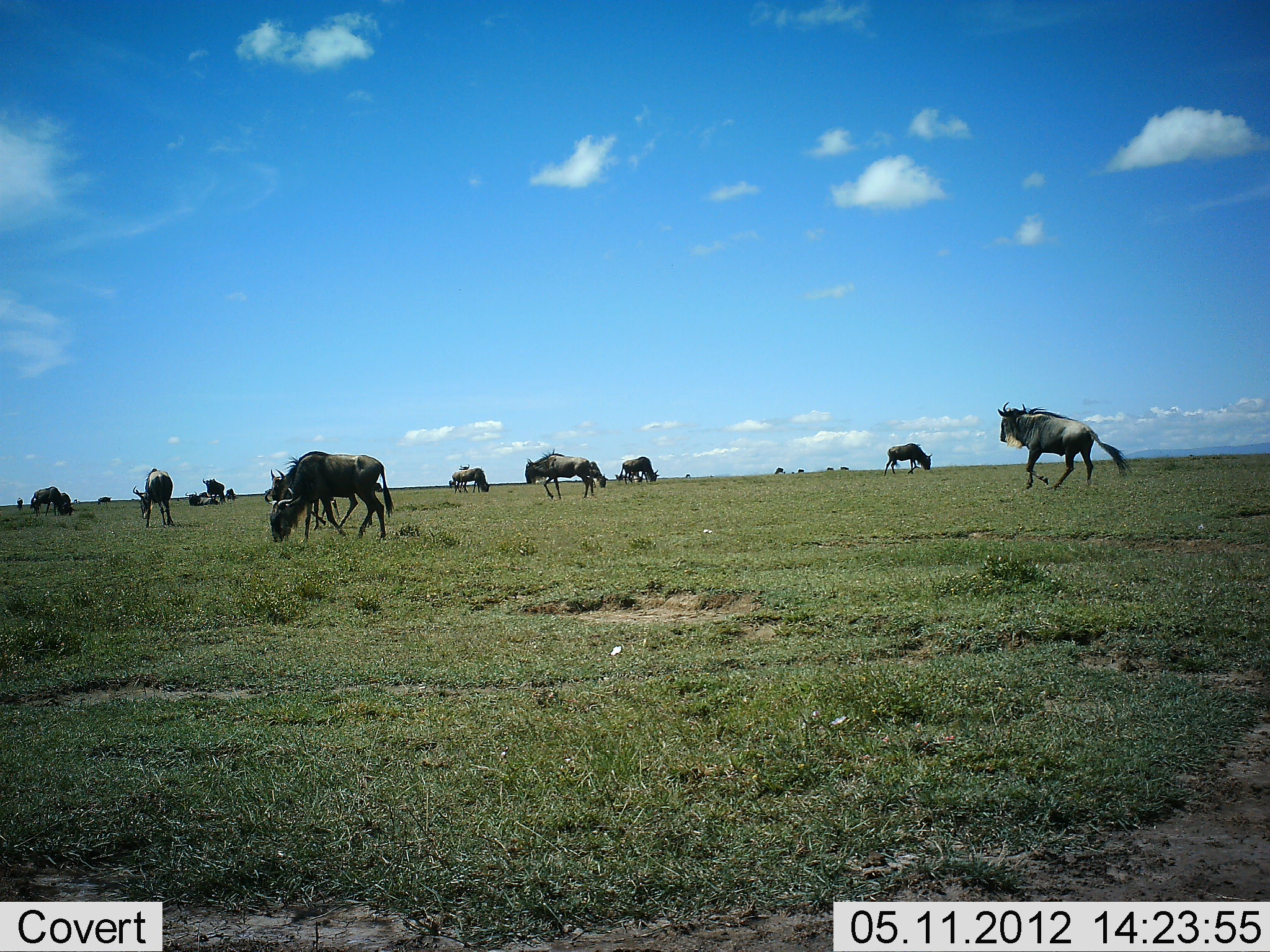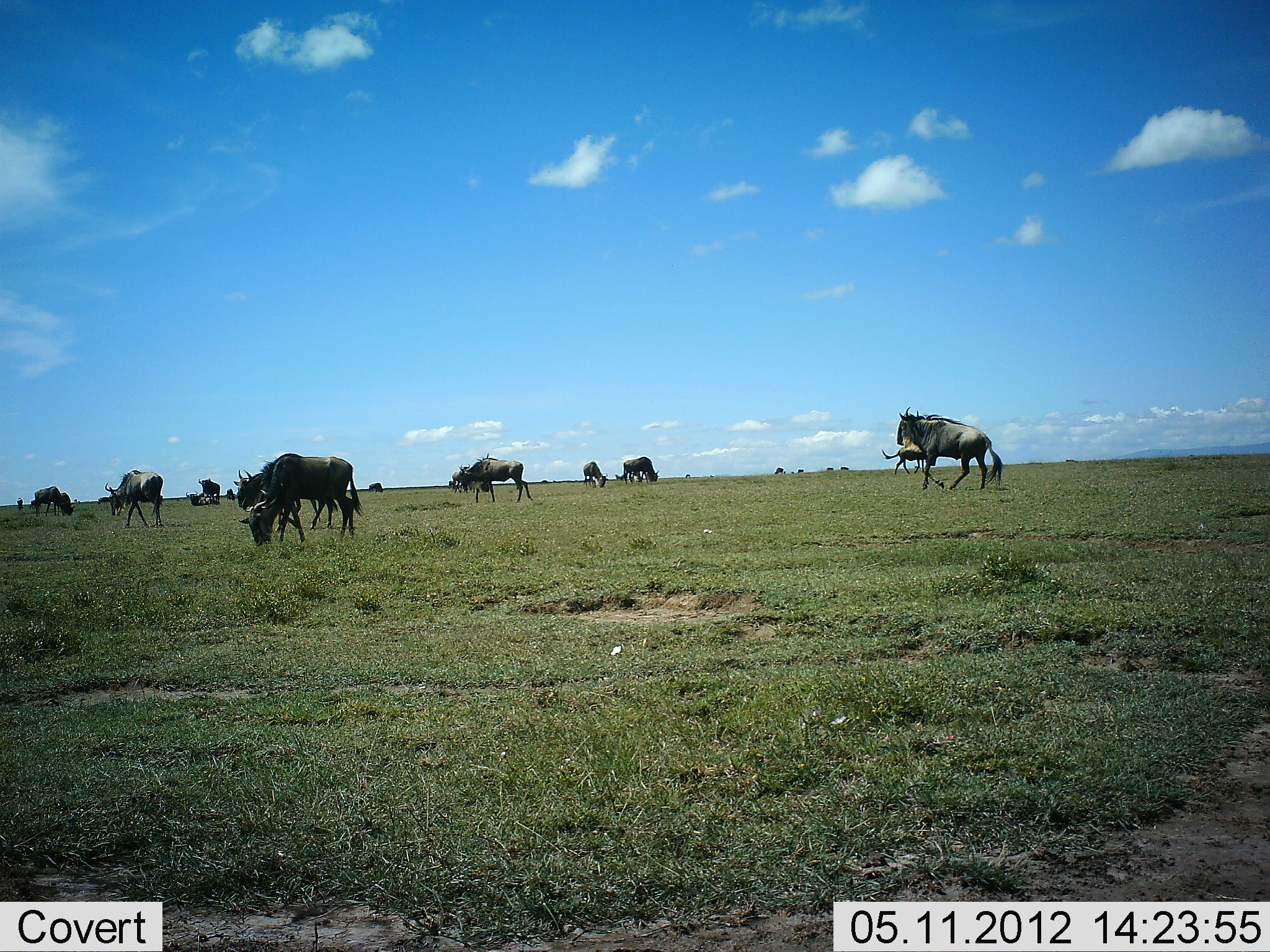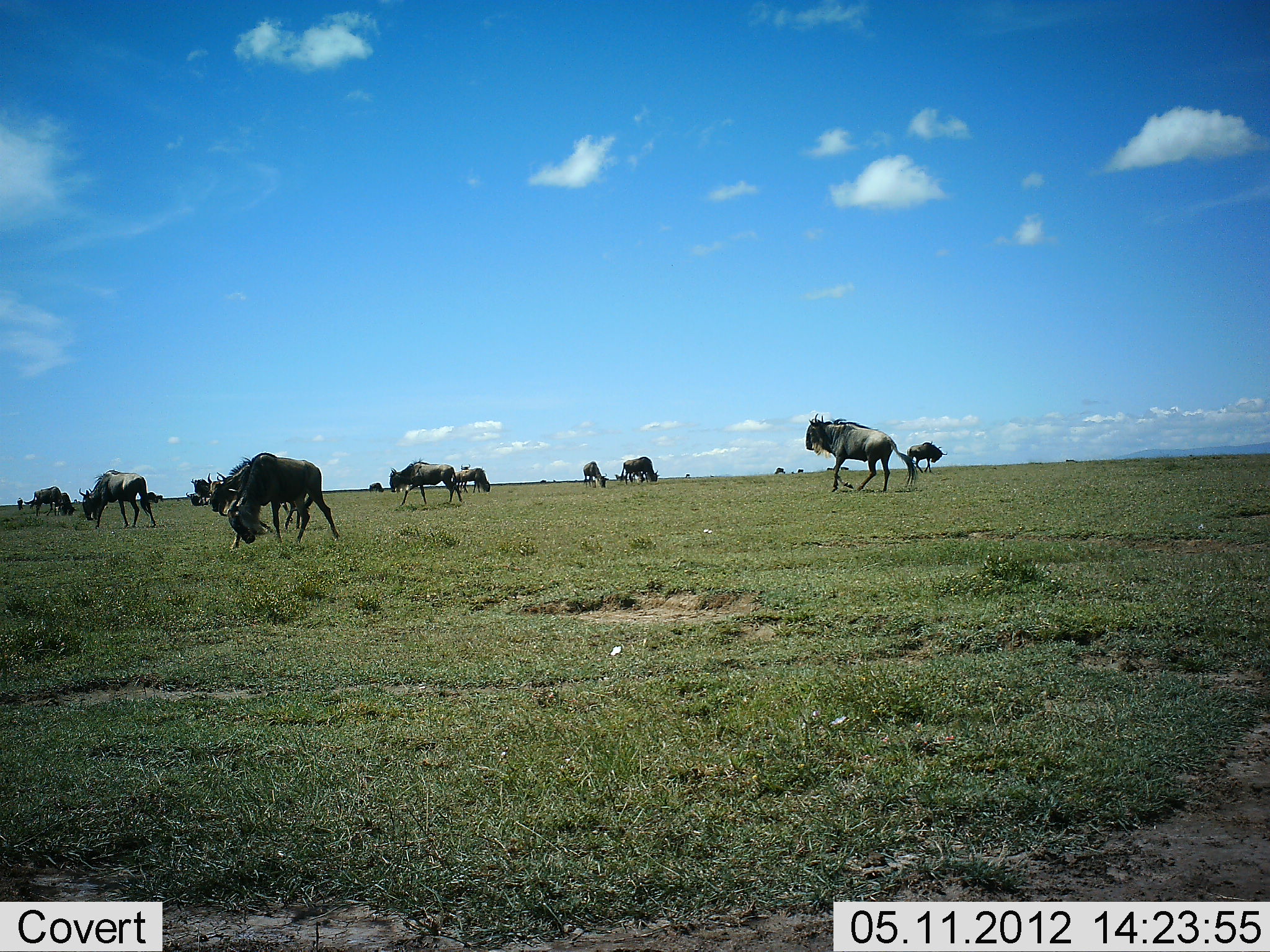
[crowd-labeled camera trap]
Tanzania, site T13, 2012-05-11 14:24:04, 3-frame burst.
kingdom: Animalia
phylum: Chordata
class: Mammalia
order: Artiodactyla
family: Bovidae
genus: Connochaetes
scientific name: Connochaetes taurinus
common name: blue wildebeest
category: wildebeest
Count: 11-50.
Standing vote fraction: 70%.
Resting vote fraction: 0%.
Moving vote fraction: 70%.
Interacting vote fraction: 0%.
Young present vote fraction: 0%.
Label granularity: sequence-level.